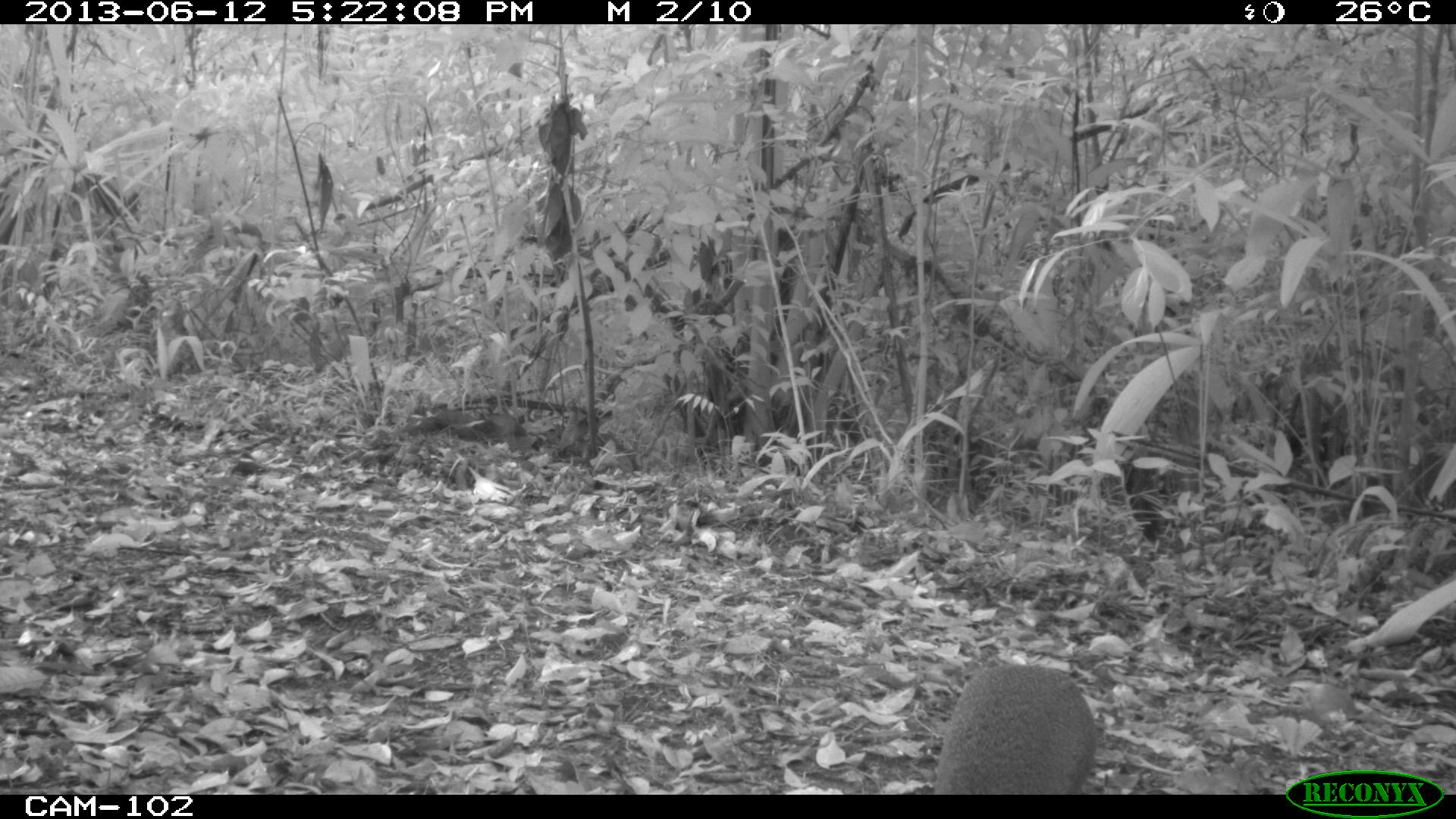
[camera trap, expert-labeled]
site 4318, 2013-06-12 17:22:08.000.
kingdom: Animalia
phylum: Chordata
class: Mammalia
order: Rodentia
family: Dasyproctidae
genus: Dasyprocta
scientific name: Dasyprocta punctata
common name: central american agouti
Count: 1.